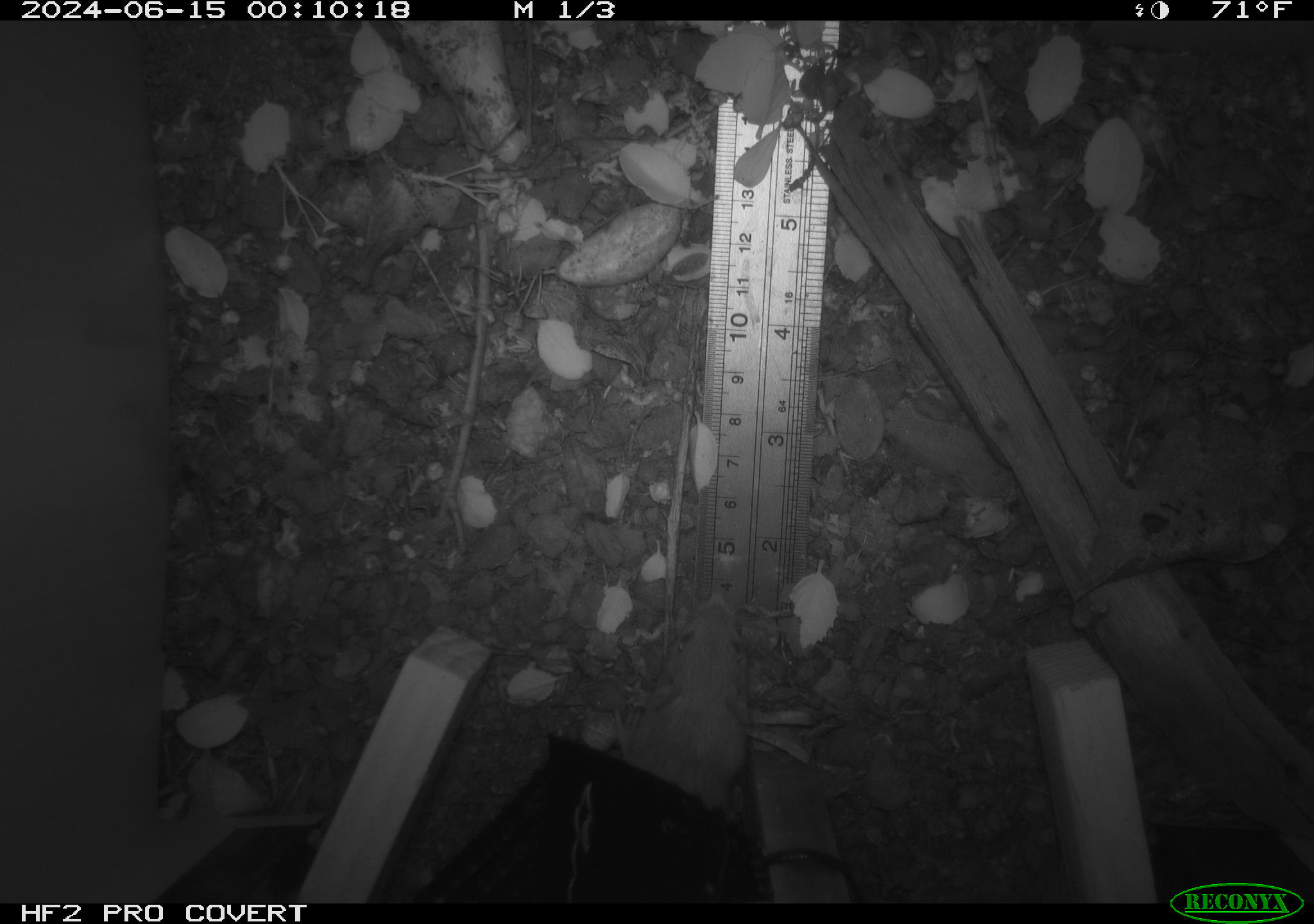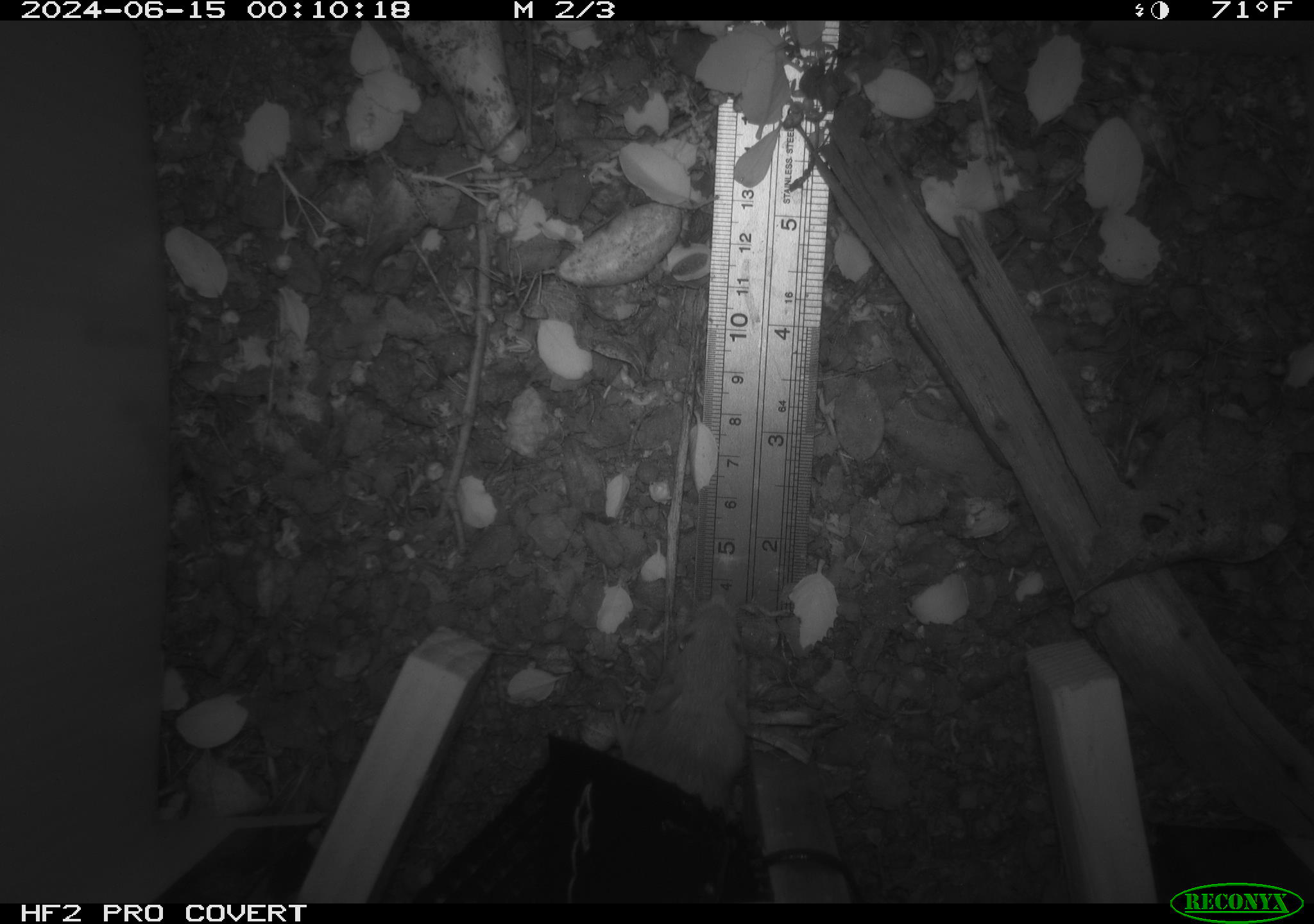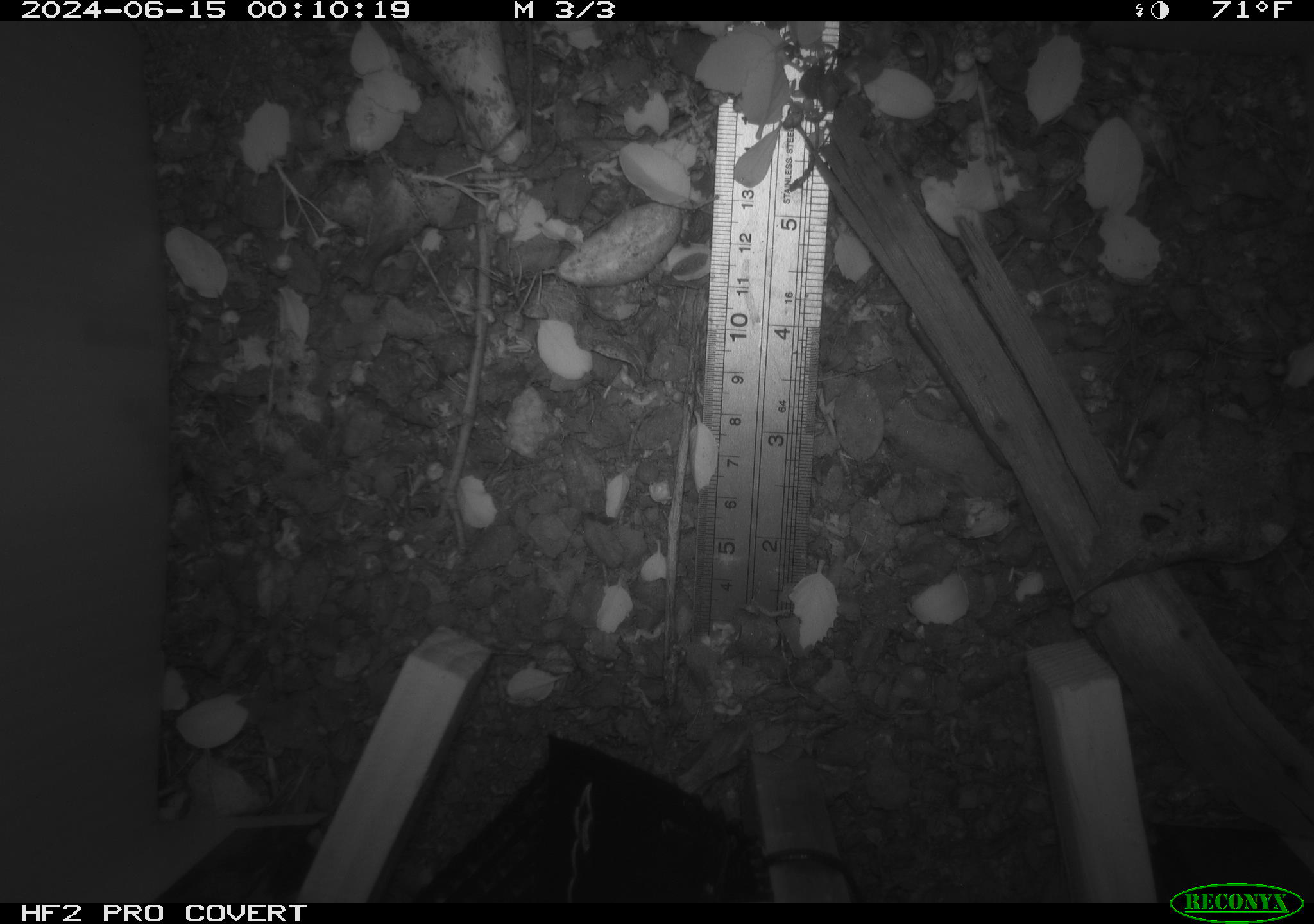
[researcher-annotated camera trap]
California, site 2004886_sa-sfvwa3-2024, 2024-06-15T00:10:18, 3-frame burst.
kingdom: Animalia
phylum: Chordata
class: Mammalia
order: Rodentia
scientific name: Rodentia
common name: mouse species